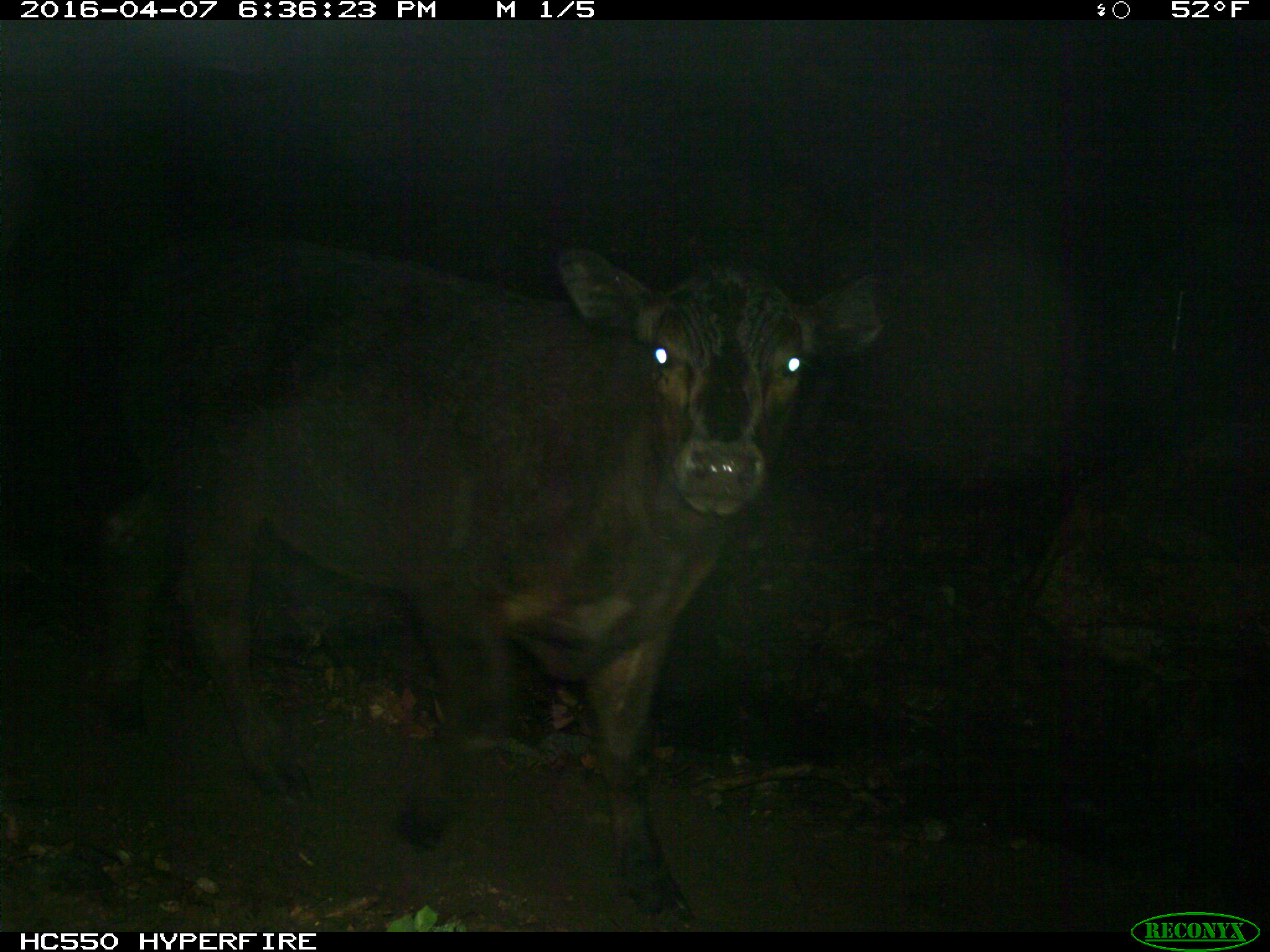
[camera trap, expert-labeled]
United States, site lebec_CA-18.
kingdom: Animalia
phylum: Chordata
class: Mammalia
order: Artiodactyla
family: Bovidae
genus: Bos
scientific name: Bos taurus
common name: domestic cow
Bos taurus (domestic cow).